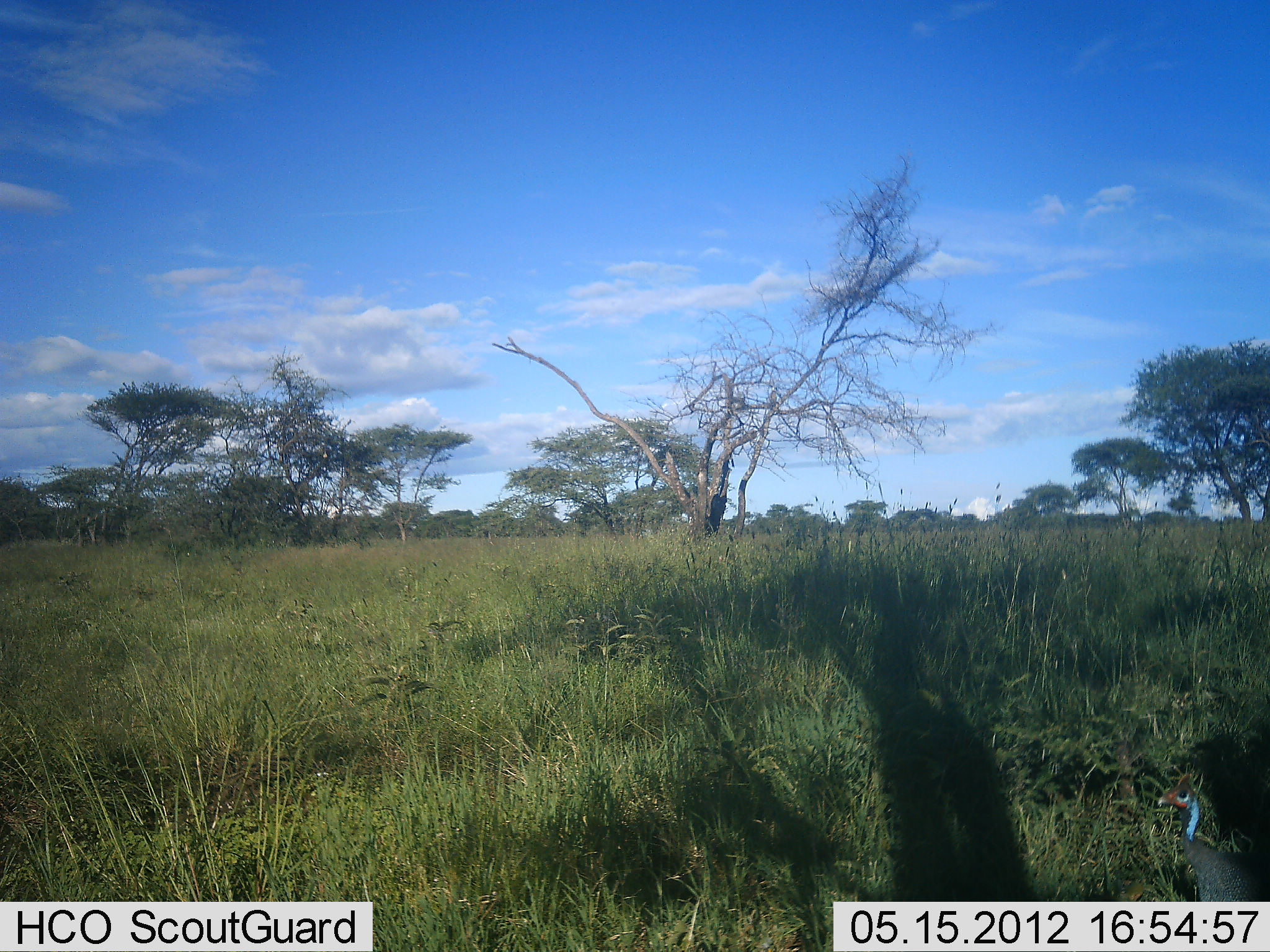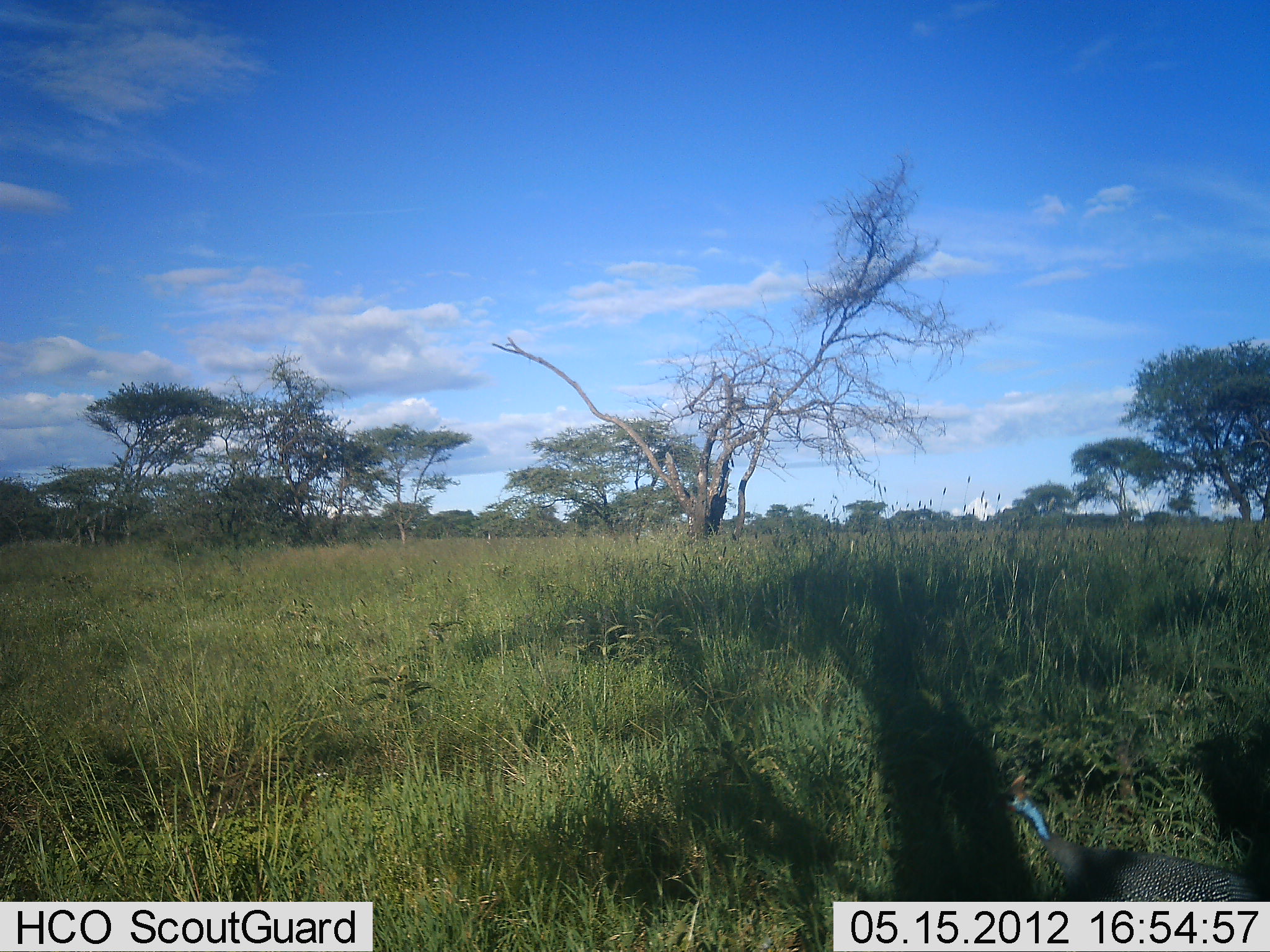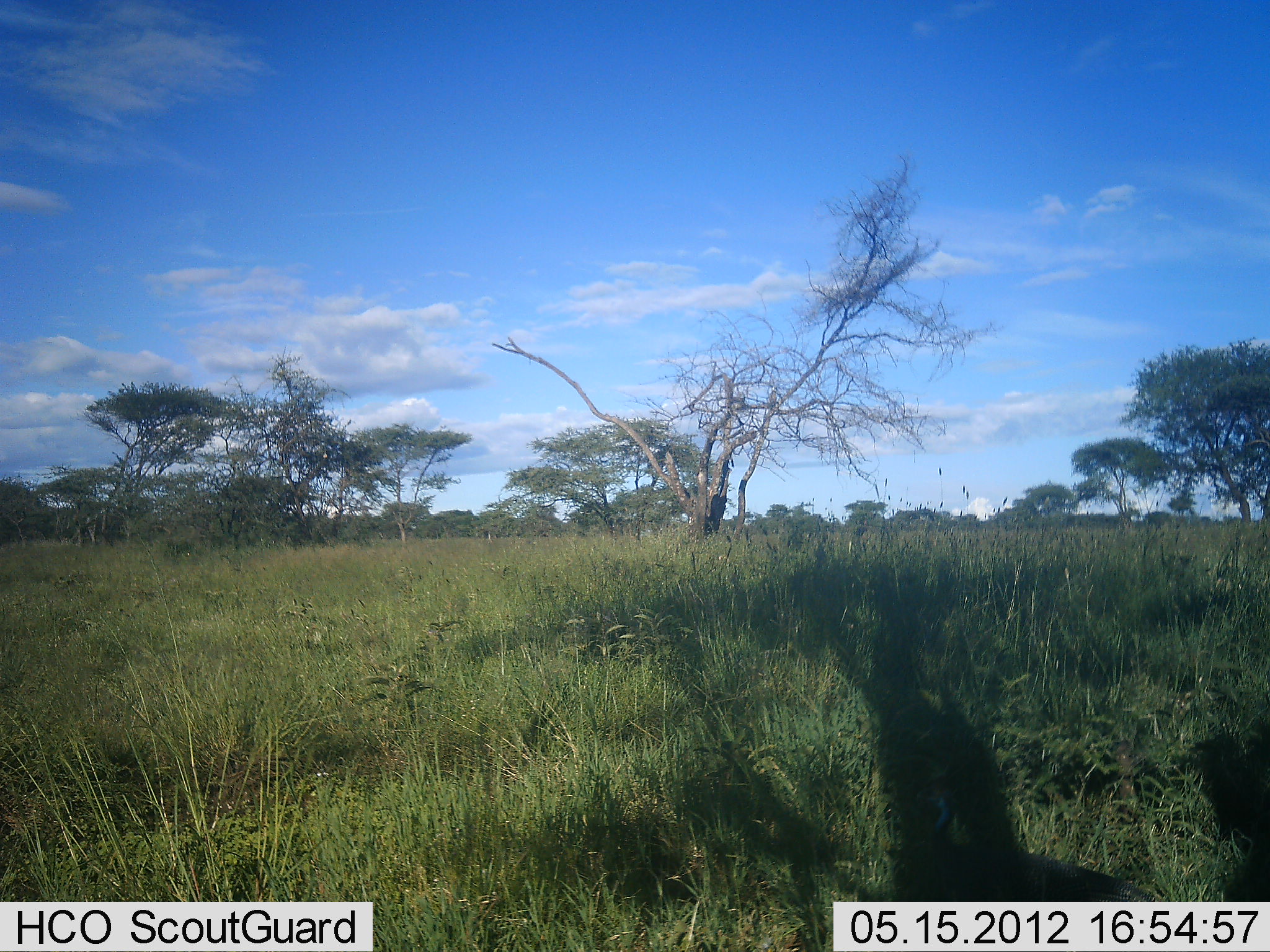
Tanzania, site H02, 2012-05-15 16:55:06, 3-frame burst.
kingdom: Animalia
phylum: Chordata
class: Aves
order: Galliformes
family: Numididae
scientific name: Numididae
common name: guinea fowl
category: guineafowl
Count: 1.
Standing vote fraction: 0%.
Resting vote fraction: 0%.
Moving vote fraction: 100%.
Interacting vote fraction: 0%.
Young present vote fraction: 0%.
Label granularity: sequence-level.